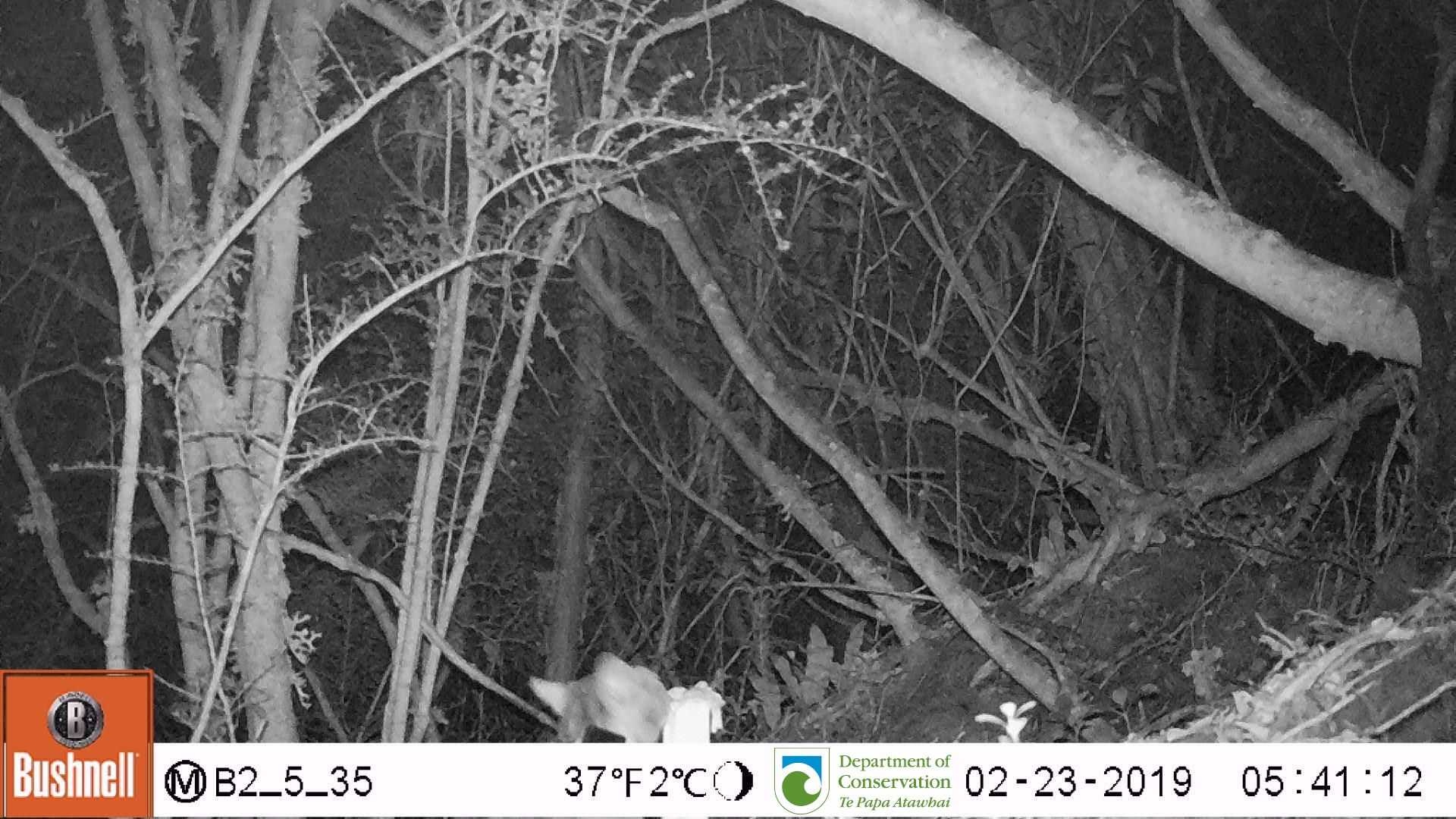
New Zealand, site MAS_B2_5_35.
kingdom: Animalia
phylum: Chordata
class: Mammalia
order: Carnivora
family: Felidae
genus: Felis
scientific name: Felis catus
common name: domestic cat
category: cat